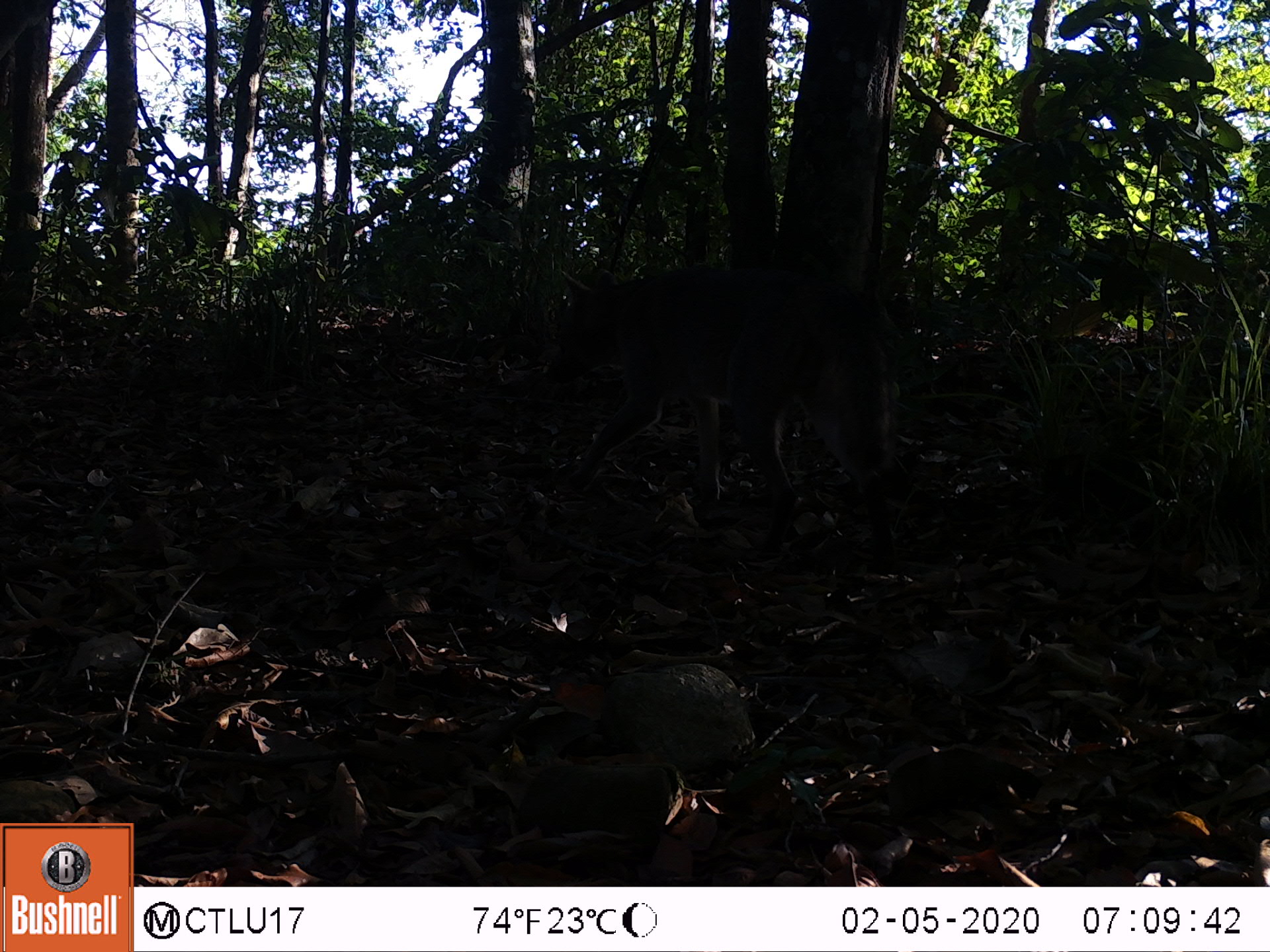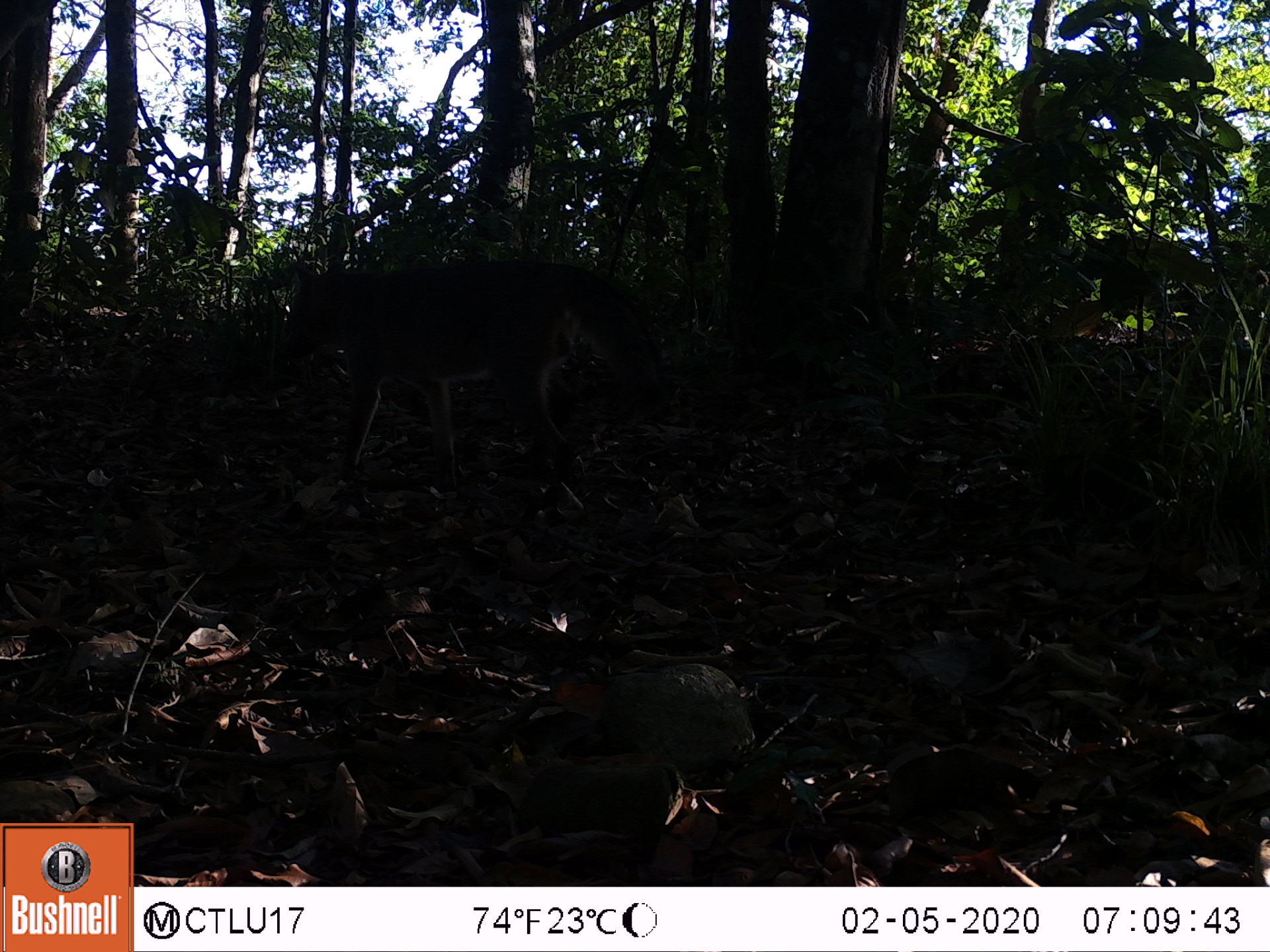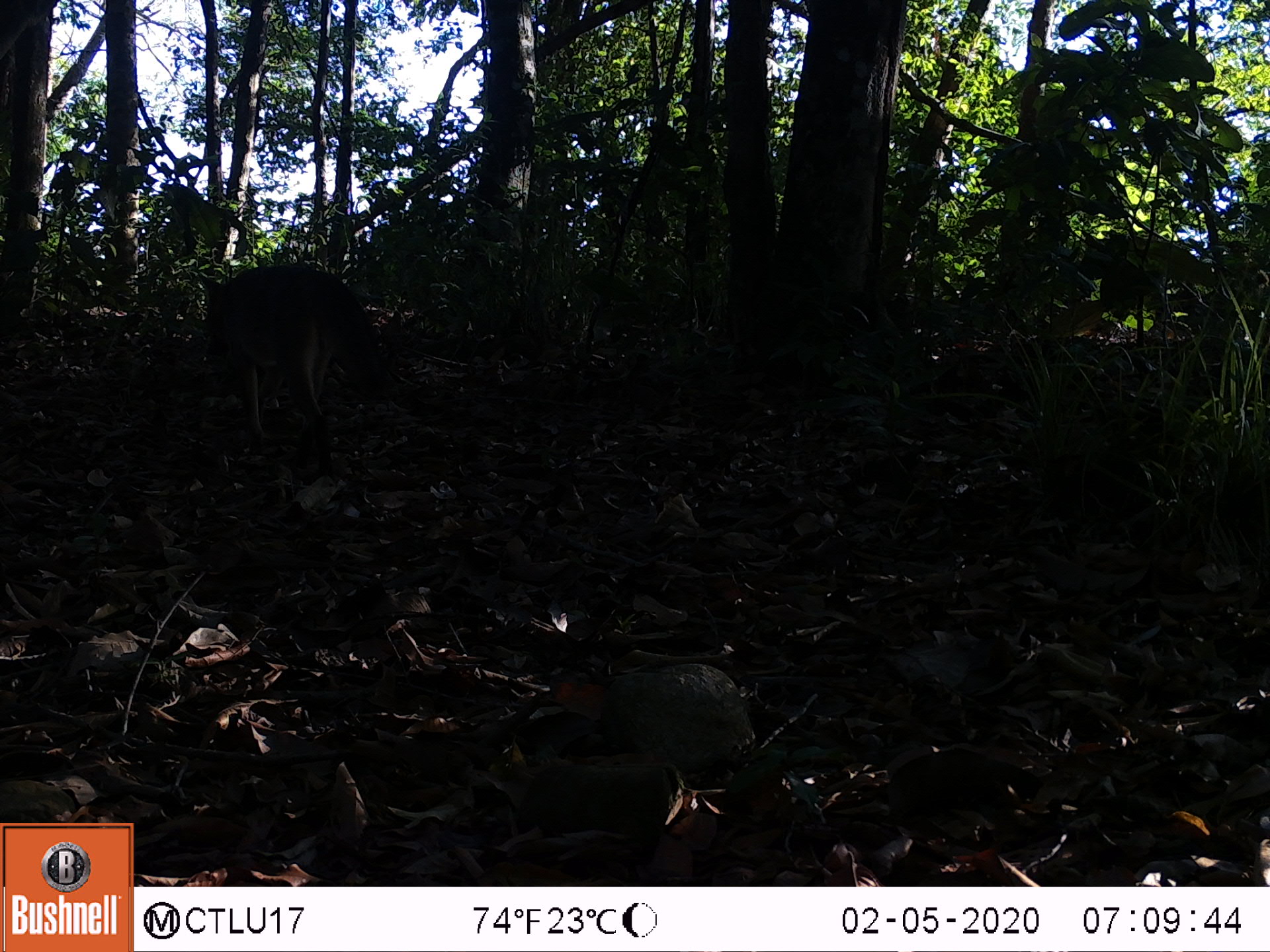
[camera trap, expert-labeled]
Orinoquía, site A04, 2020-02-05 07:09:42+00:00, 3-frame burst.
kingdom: Animalia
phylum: Chordata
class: Mammalia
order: Carnivora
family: Canidae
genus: Cerdocyon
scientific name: Cerdocyon thous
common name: crab-eating fox